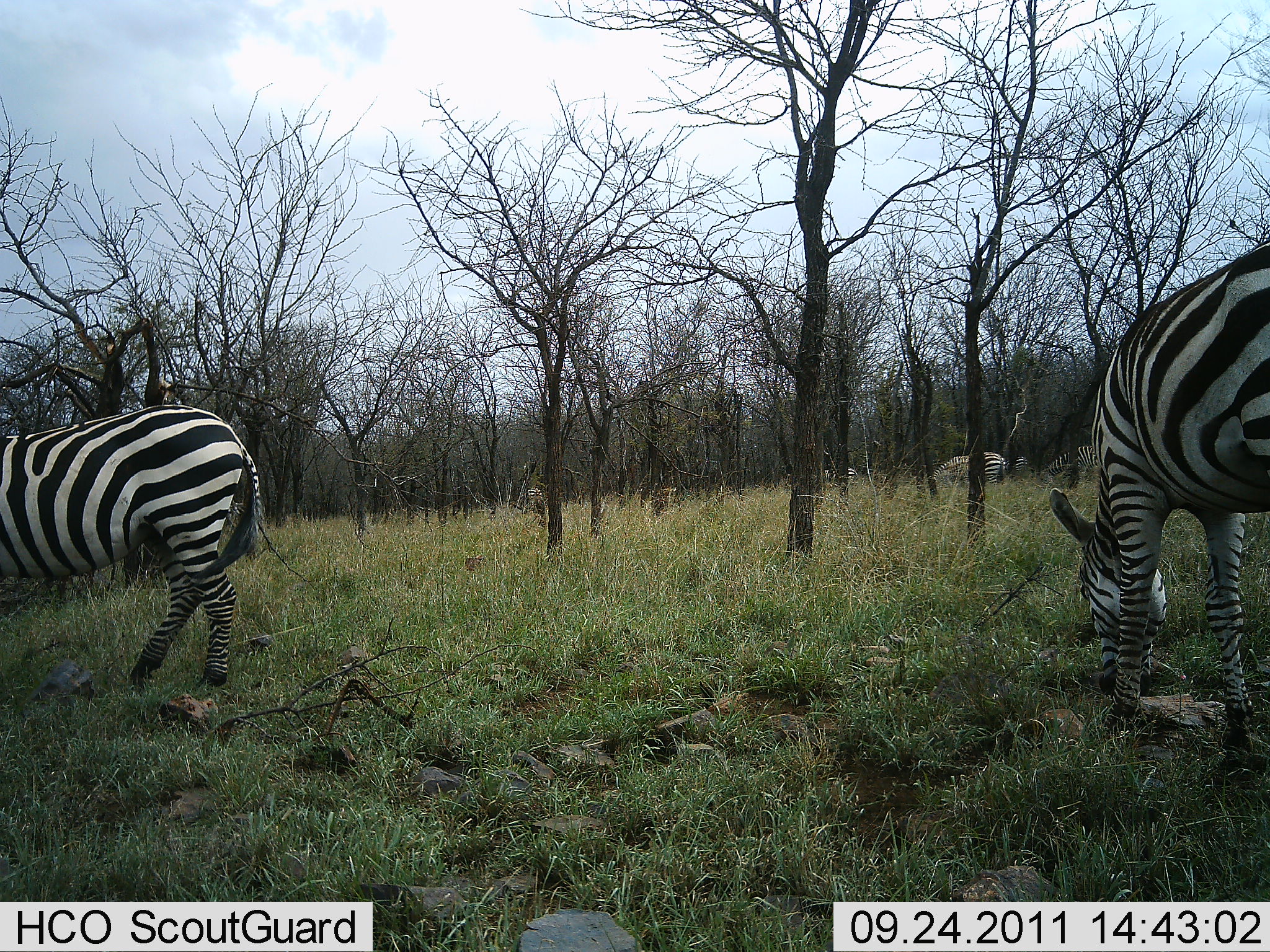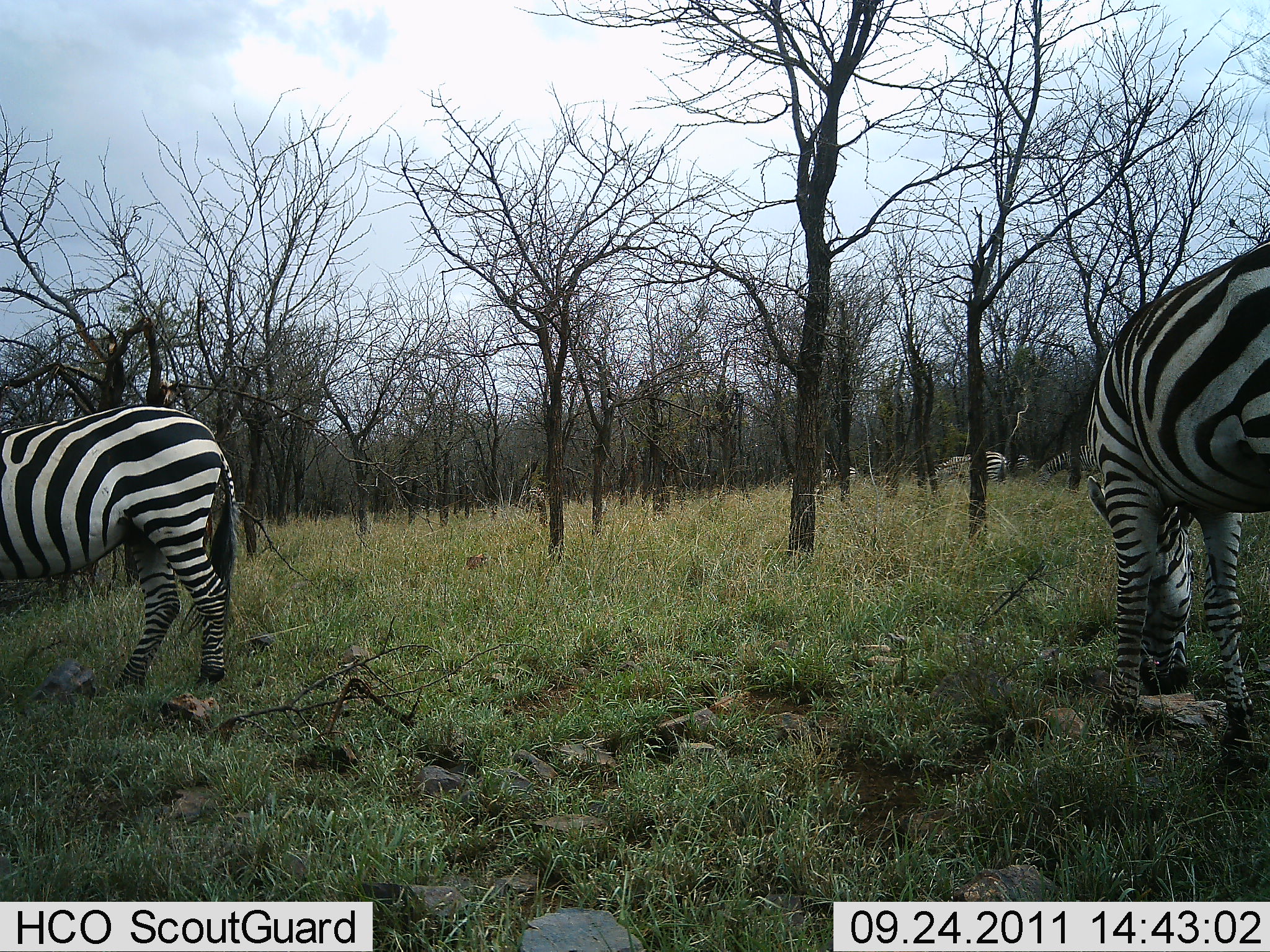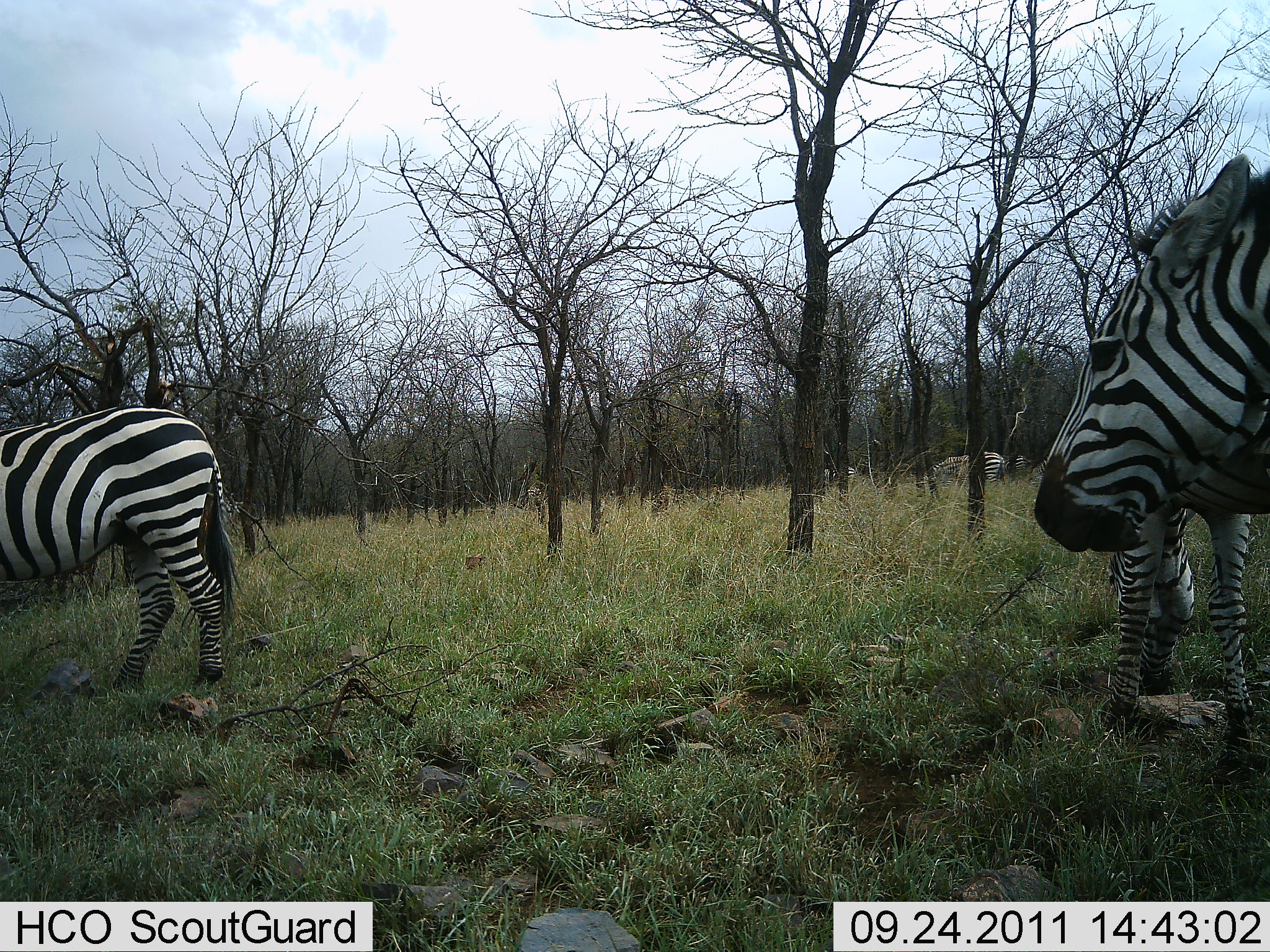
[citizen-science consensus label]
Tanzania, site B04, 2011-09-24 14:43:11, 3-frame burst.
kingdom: Animalia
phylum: Chordata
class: Mammalia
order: Perissodactyla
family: Equidae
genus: Equus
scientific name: Equus quagga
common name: plains zebra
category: zebra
Zebra (plains zebra) (Equus quagga), count 5. Behavior (volunteer vote fractions): standing 47%, resting 0%, moving 33%, interacting 0%. Young present (vote fraction): 0%. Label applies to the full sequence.